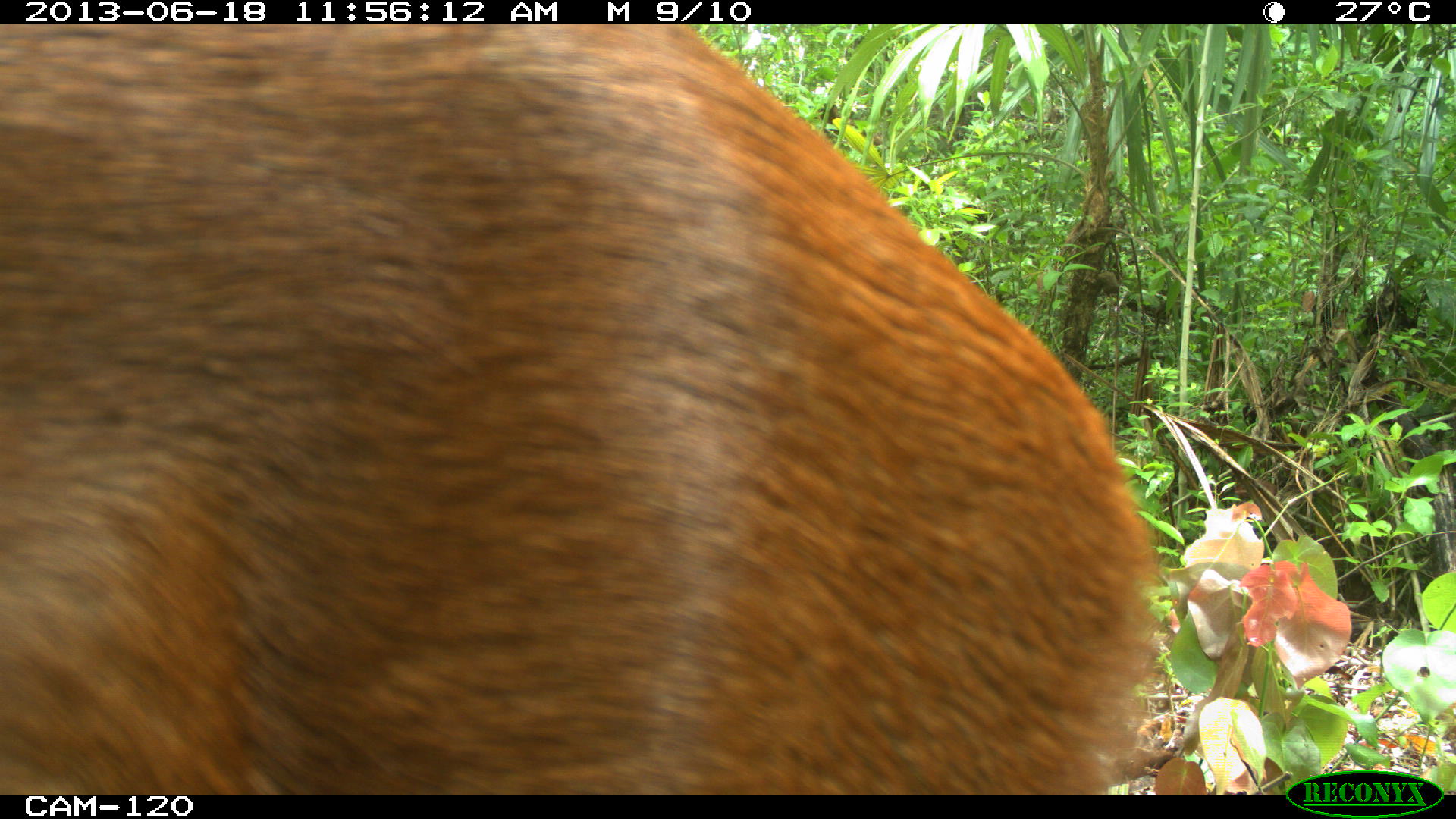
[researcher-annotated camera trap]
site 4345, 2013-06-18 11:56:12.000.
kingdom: Animalia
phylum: Chordata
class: Mammalia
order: Artiodactyla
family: Cervidae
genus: Mazama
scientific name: Mazama temama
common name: central american red brocket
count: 2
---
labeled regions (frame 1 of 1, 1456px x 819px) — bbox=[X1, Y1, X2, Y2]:
mazama temama: bbox=[0, 23, 1158, 792]